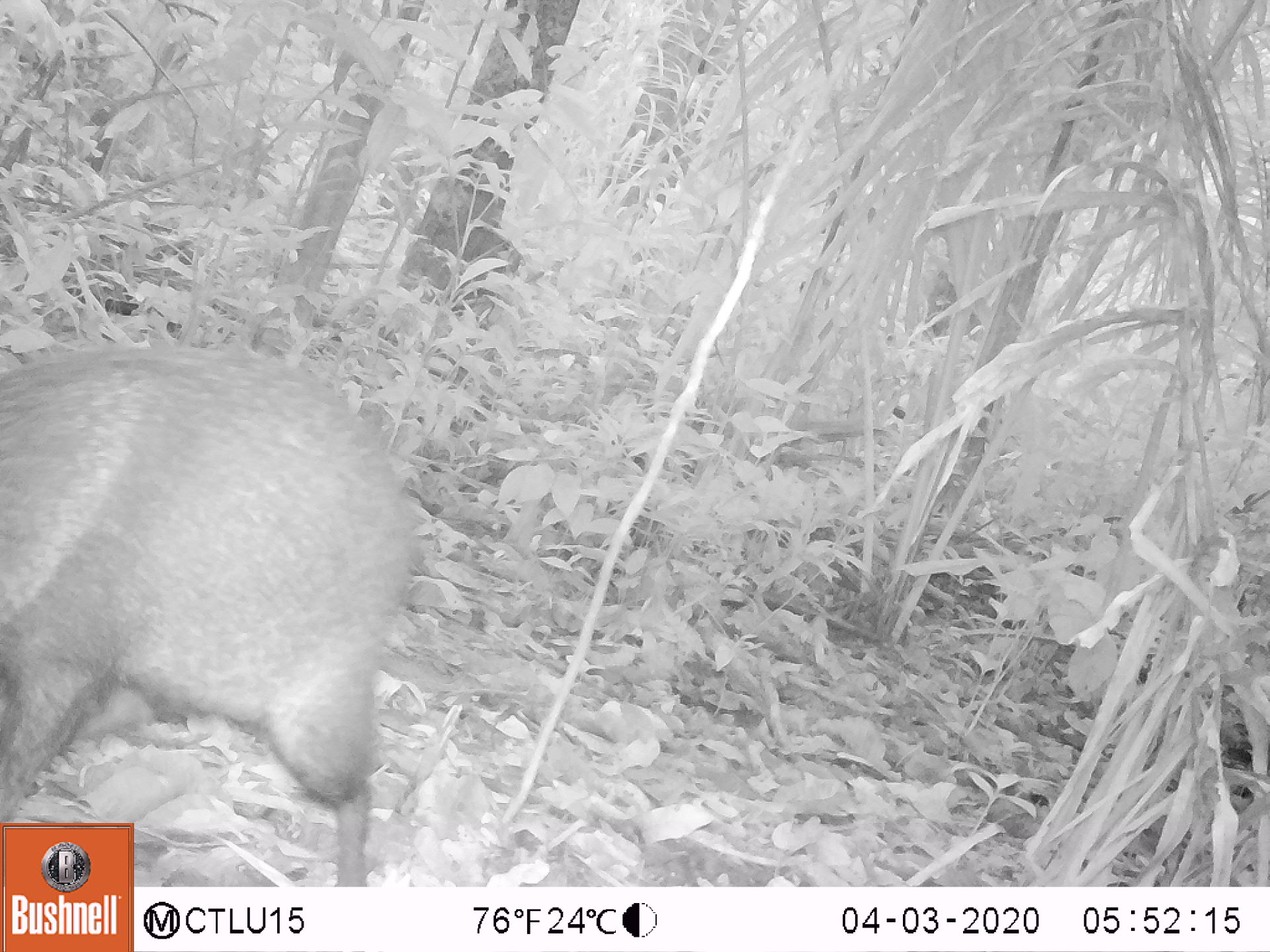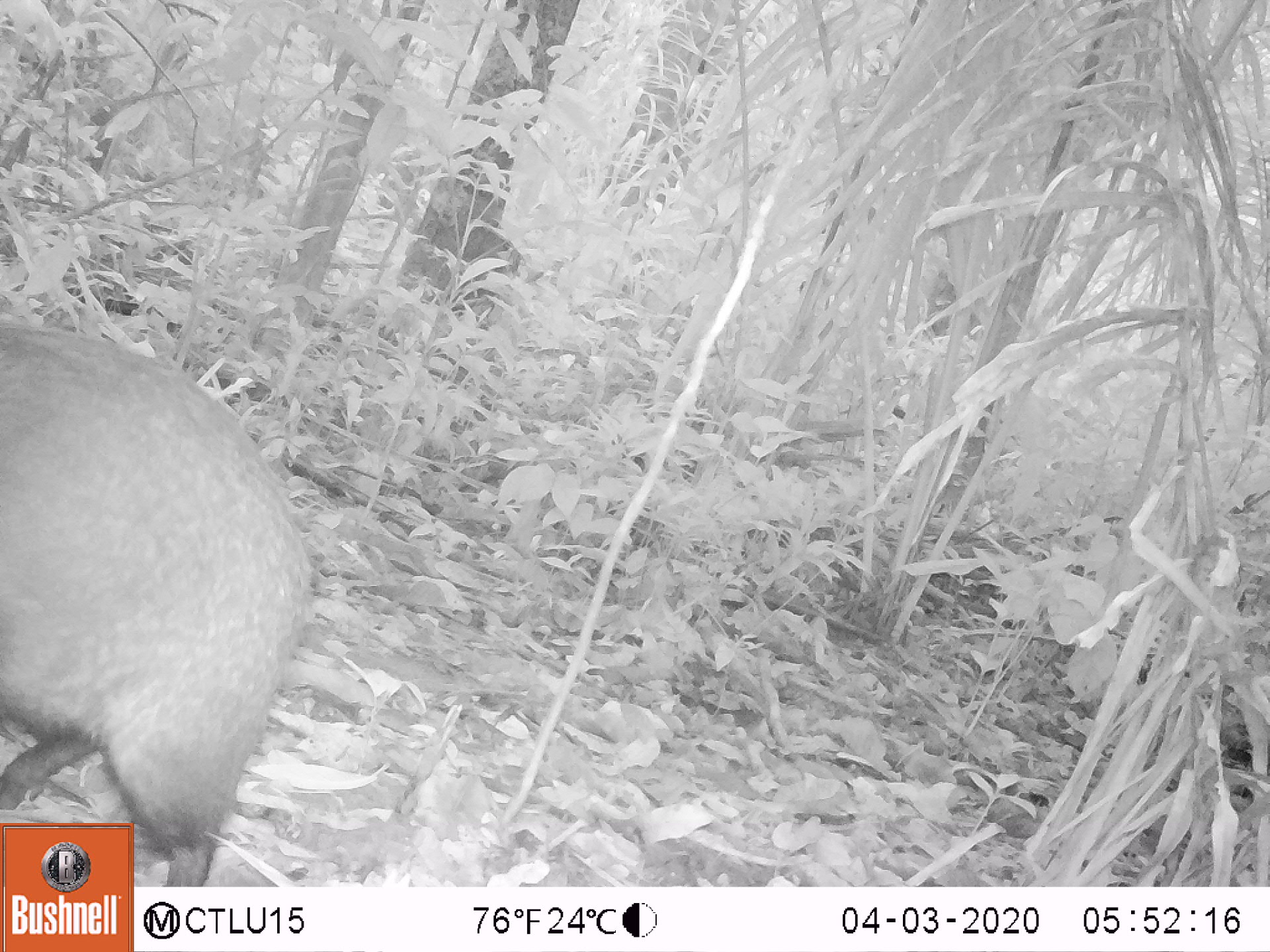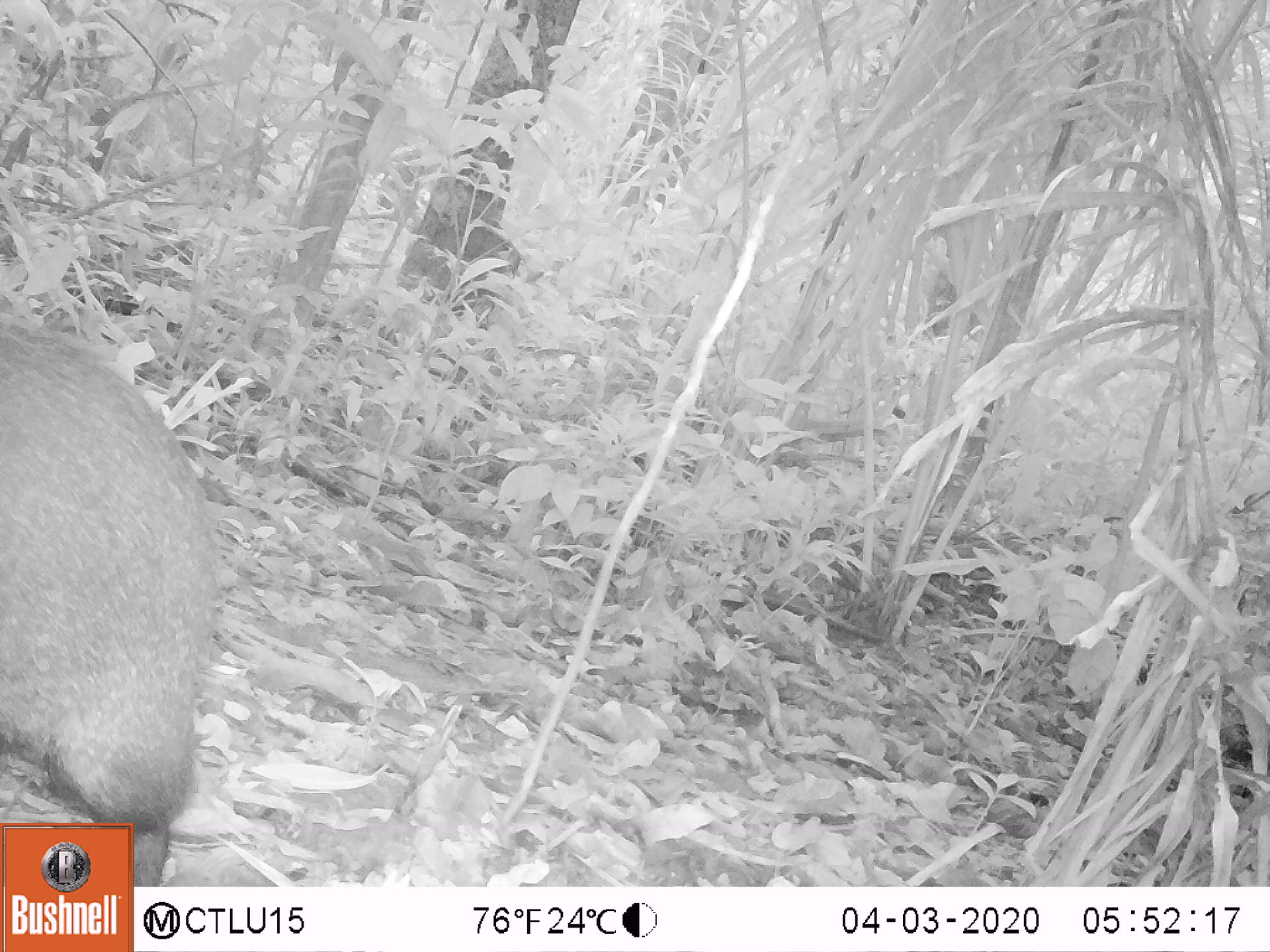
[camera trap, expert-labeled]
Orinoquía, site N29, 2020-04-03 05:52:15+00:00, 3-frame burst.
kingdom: Animalia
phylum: Chordata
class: Mammalia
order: Artiodactyla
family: Tayassuidae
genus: Pecari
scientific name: Pecari tajacu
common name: collared peccary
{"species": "collared peccary (Pecari tajacu)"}